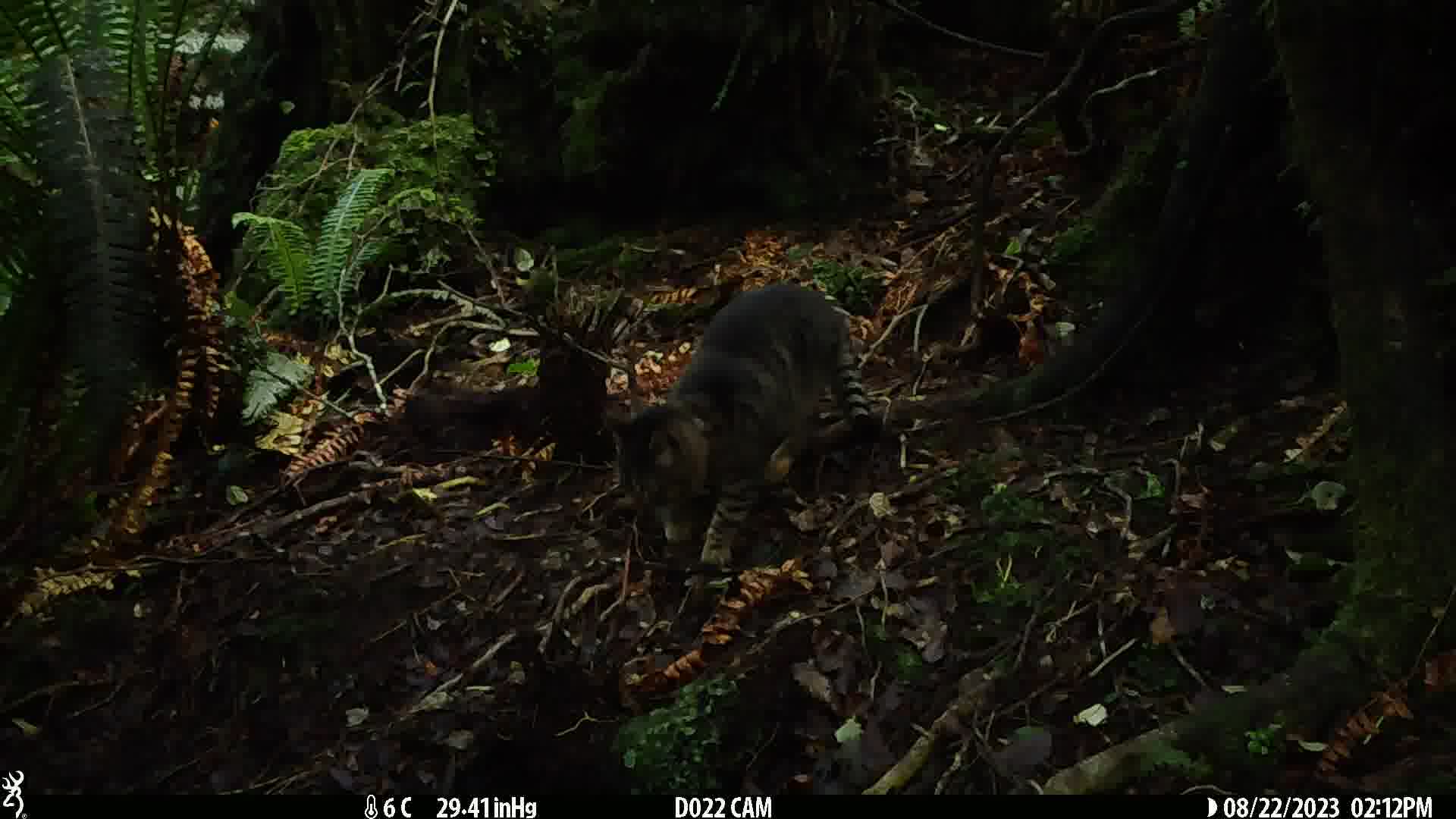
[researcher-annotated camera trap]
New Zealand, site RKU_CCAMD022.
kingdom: Animalia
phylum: Chordata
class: Mammalia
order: Carnivora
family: Felidae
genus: Felis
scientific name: Felis catus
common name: domestic cat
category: cat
Cat (domestic cat) (Felis catus).